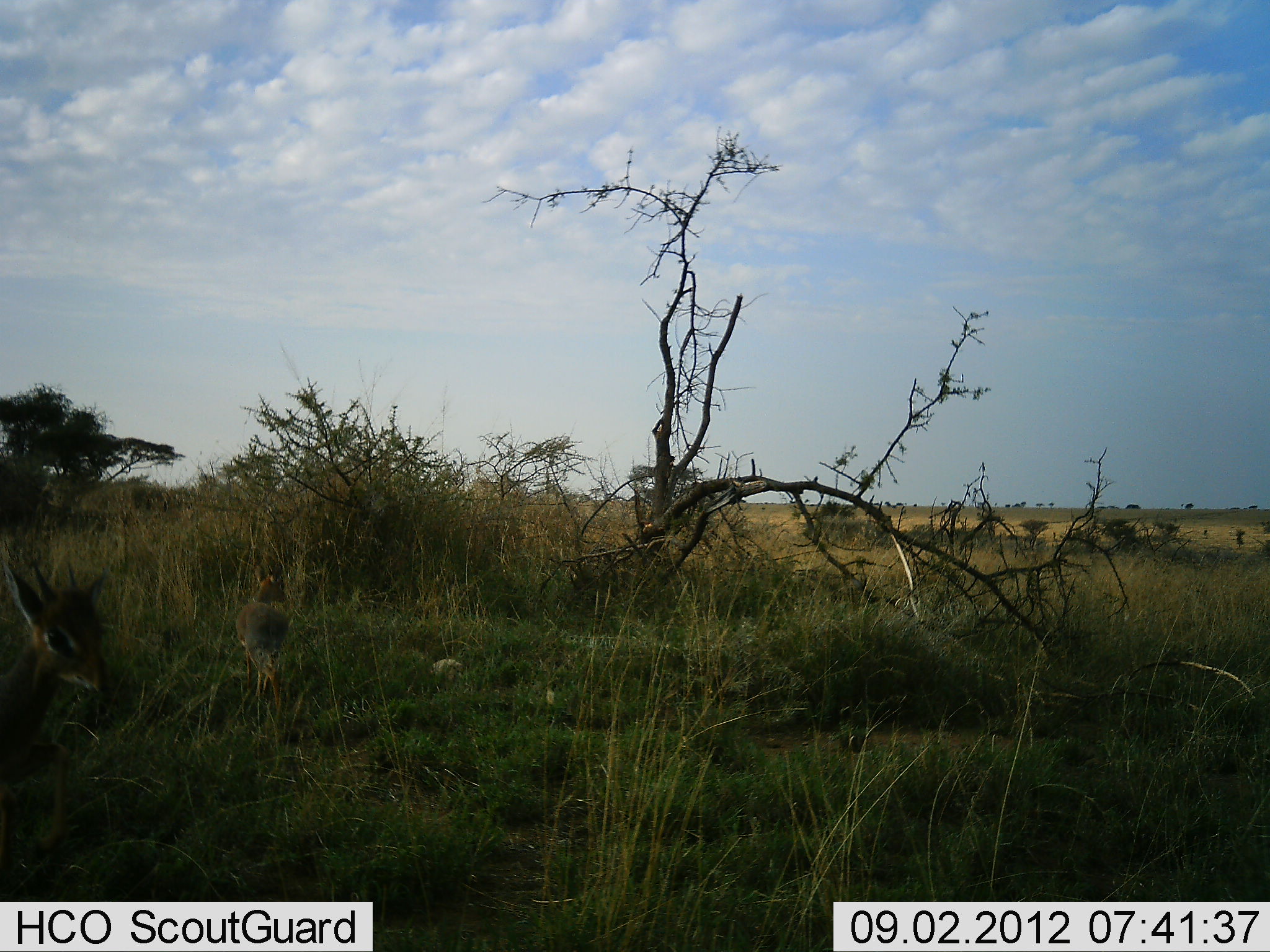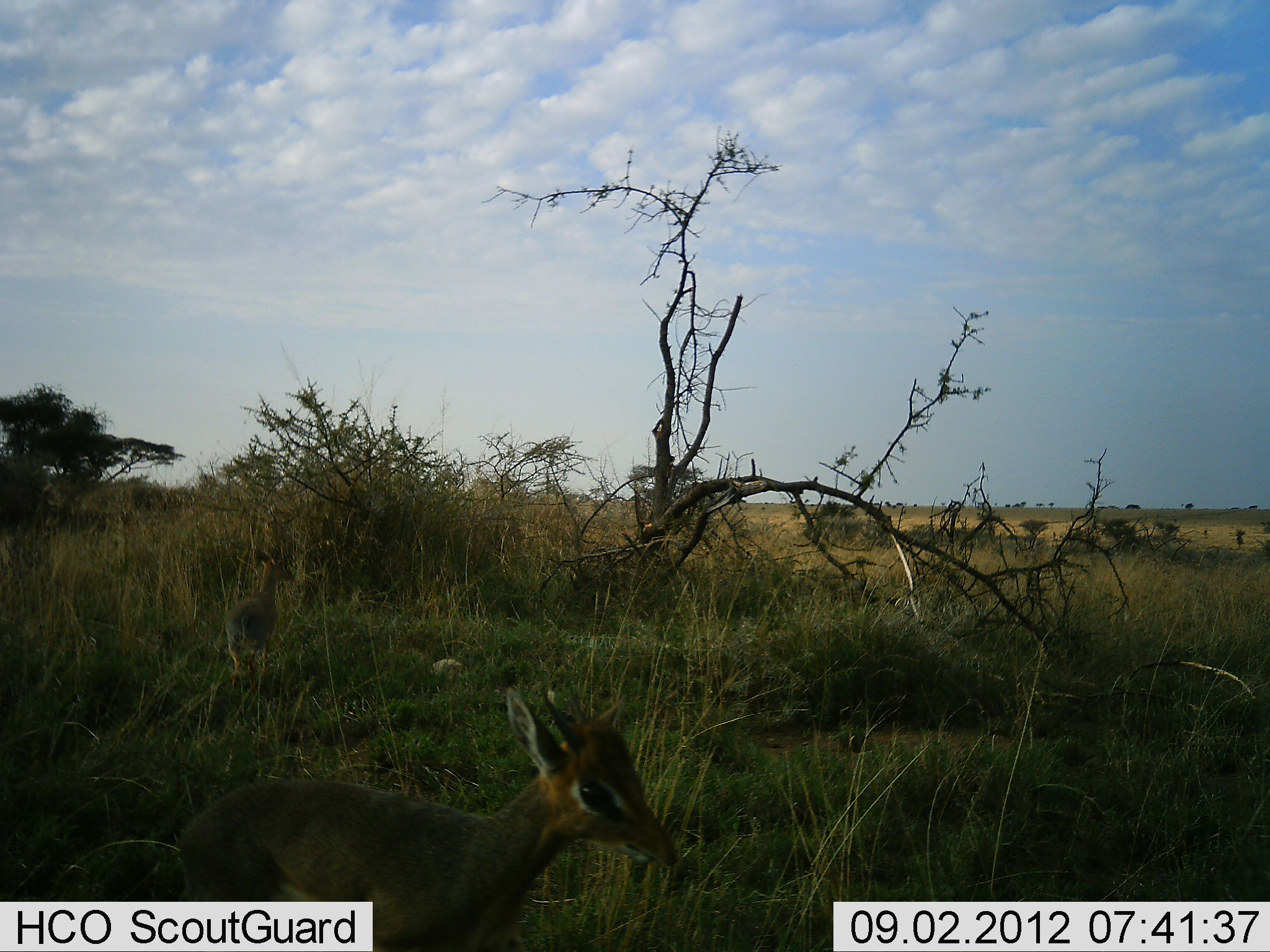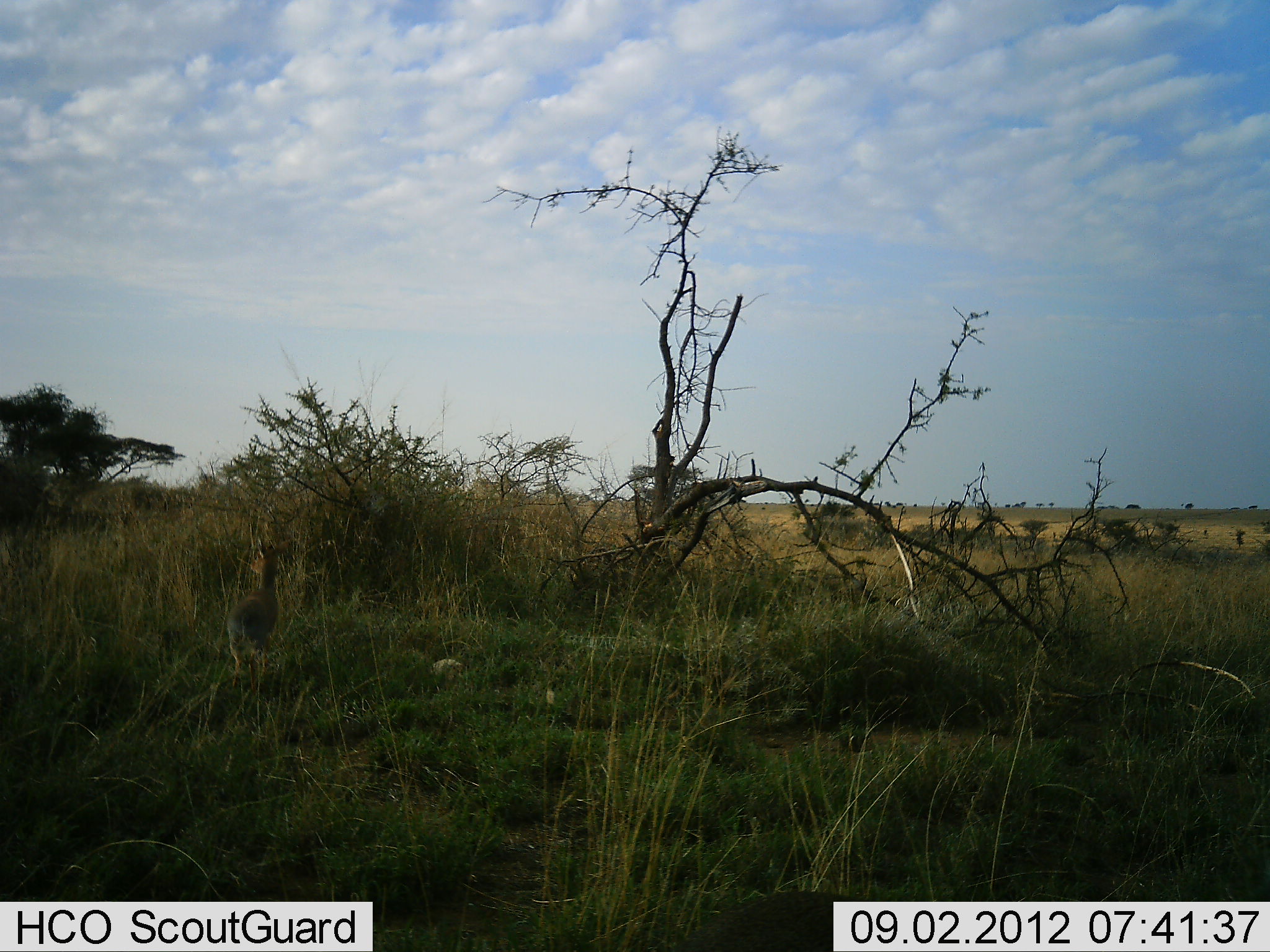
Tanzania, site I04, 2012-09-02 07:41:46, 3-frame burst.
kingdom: Animalia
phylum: Chordata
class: Mammalia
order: Artiodactyla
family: Bovidae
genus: Madoqua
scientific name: Madoqua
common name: dikdik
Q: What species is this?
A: Dikdik (Madoqua).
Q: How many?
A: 2.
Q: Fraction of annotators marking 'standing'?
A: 60%.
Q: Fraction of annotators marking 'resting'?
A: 0%.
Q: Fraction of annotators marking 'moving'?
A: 80%.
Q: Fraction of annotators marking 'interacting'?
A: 0%.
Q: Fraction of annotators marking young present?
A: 0%.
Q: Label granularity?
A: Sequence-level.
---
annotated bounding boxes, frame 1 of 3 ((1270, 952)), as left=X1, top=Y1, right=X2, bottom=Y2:
animal: left=0, top=556, right=109, bottom=872; left=234, top=563, right=288, bottom=718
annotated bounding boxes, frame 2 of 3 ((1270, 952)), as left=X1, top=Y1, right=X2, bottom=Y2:
animal: left=176, top=683, right=679, bottom=952; left=223, top=546, right=297, bottom=694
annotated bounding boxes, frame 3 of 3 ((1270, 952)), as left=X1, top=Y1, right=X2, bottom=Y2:
animal: left=226, top=536, right=292, bottom=697